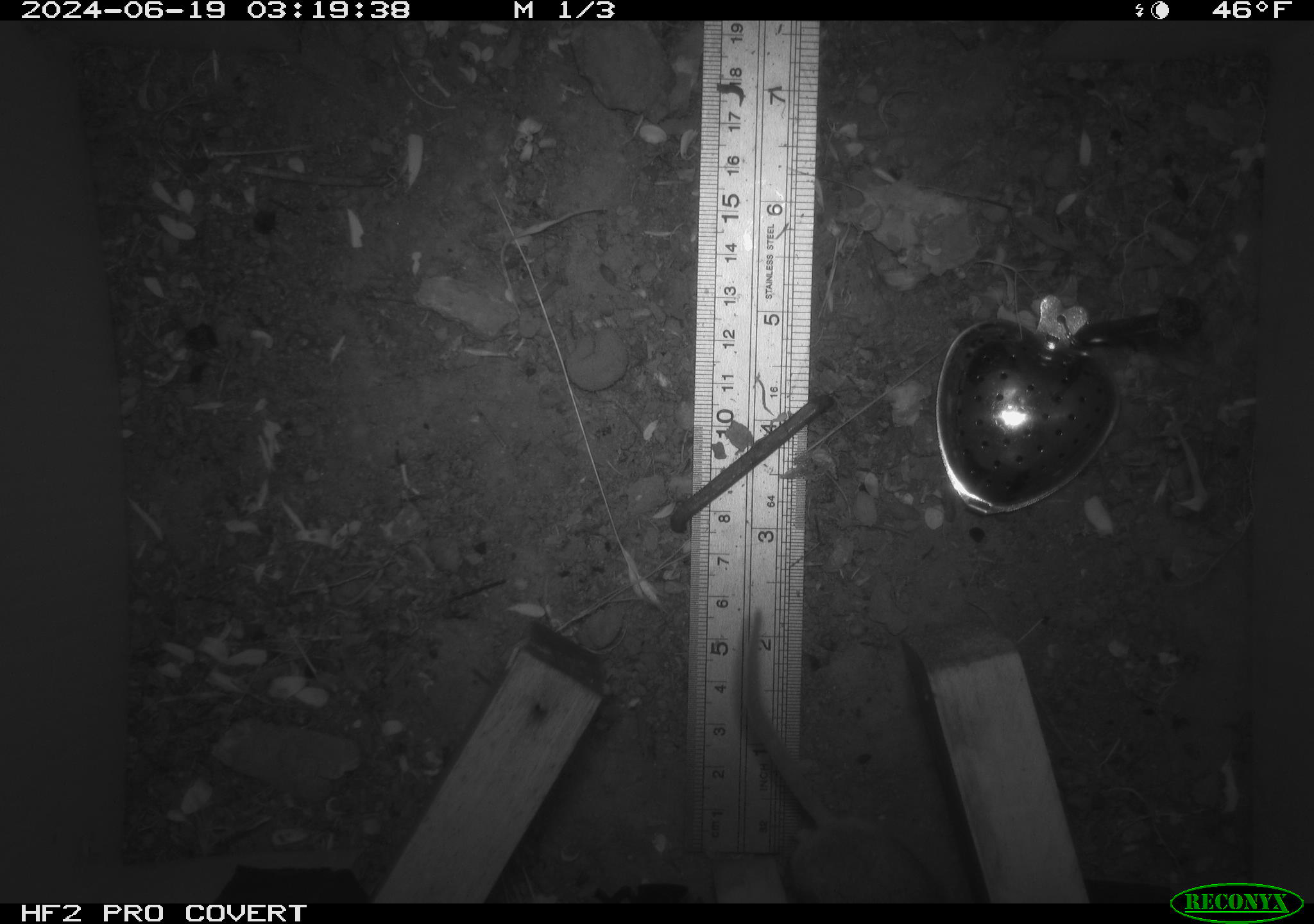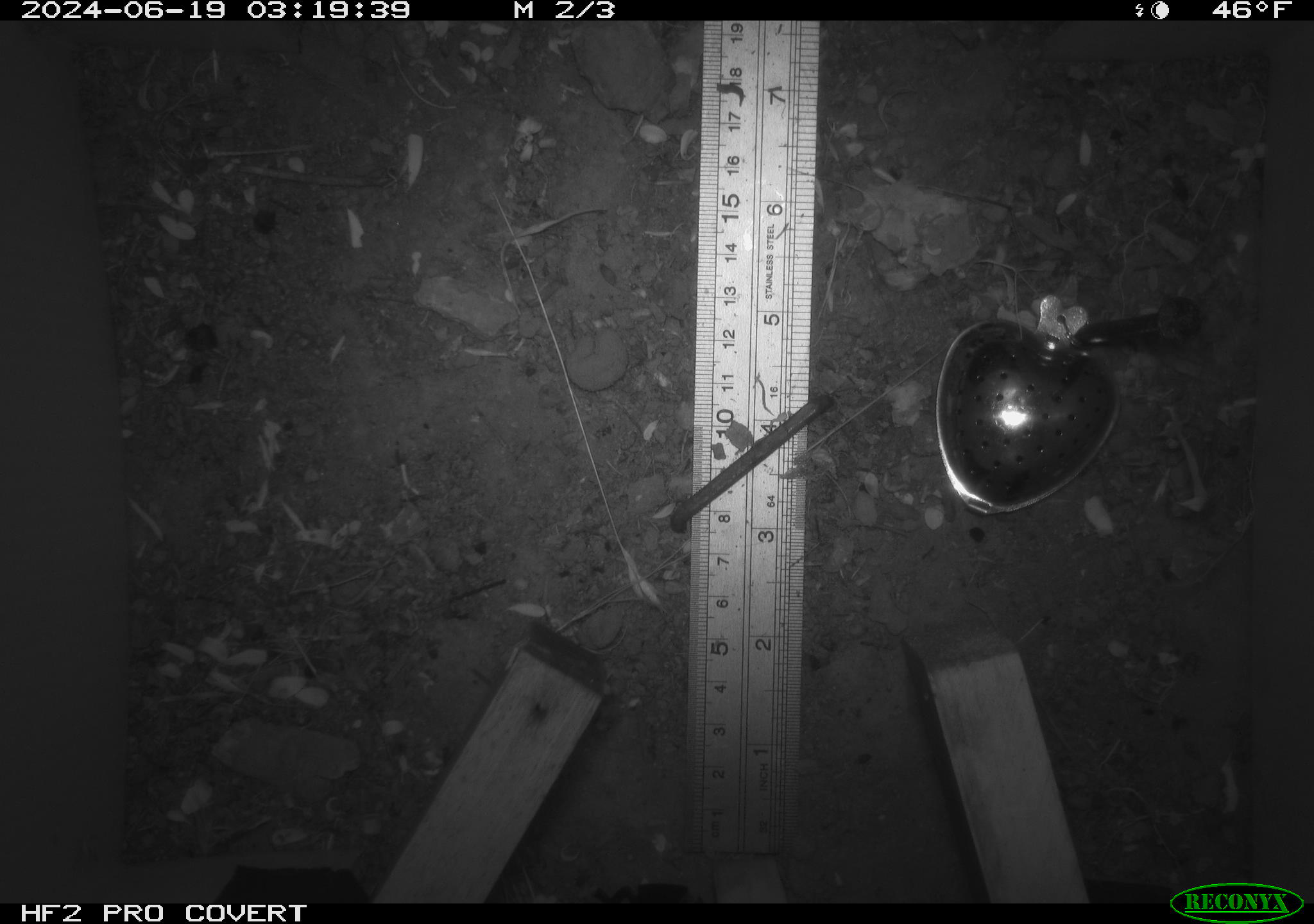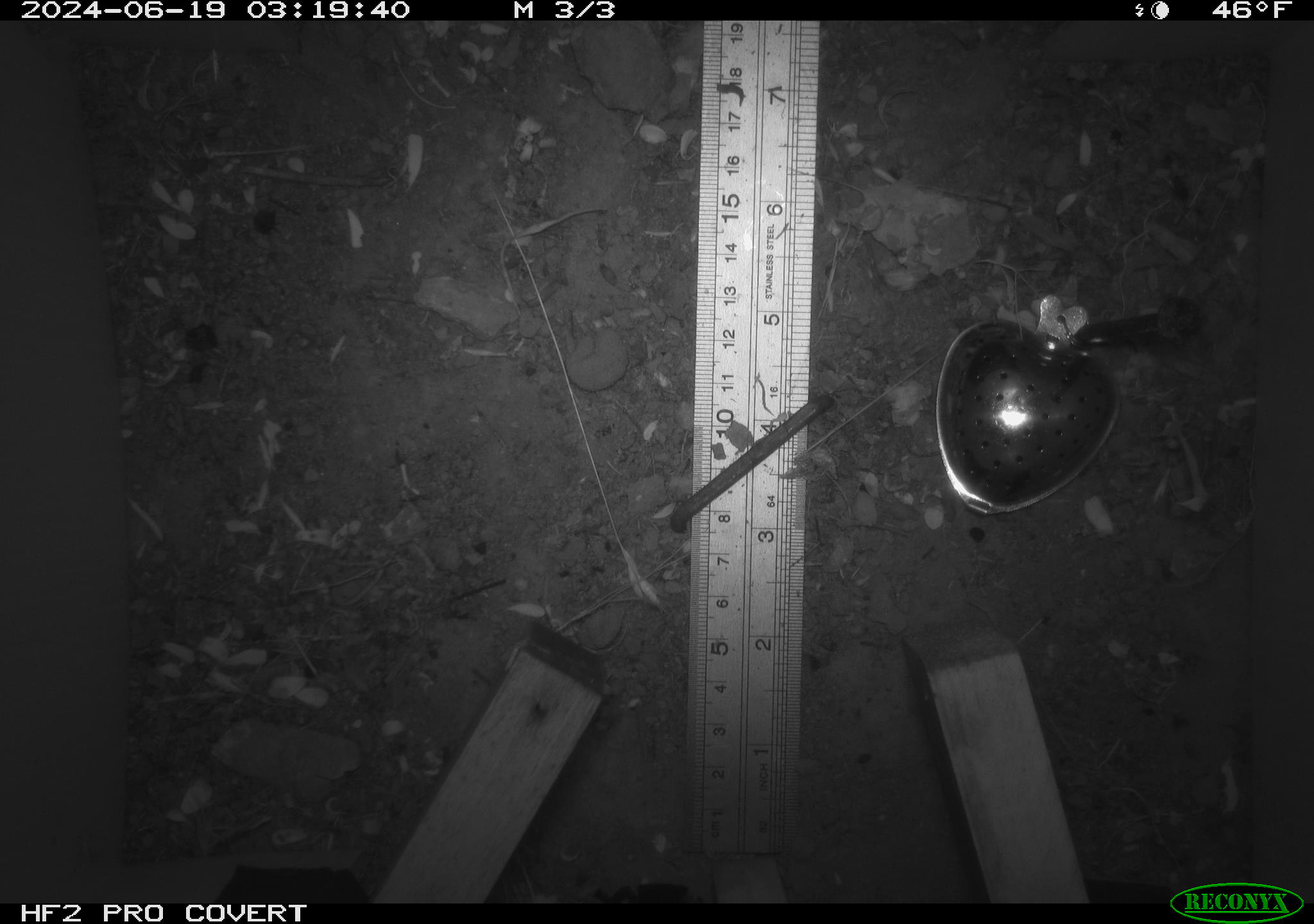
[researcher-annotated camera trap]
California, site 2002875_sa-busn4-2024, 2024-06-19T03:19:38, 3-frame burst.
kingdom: Animalia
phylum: Chordata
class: Mammalia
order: Rodentia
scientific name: Rodentia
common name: rodent